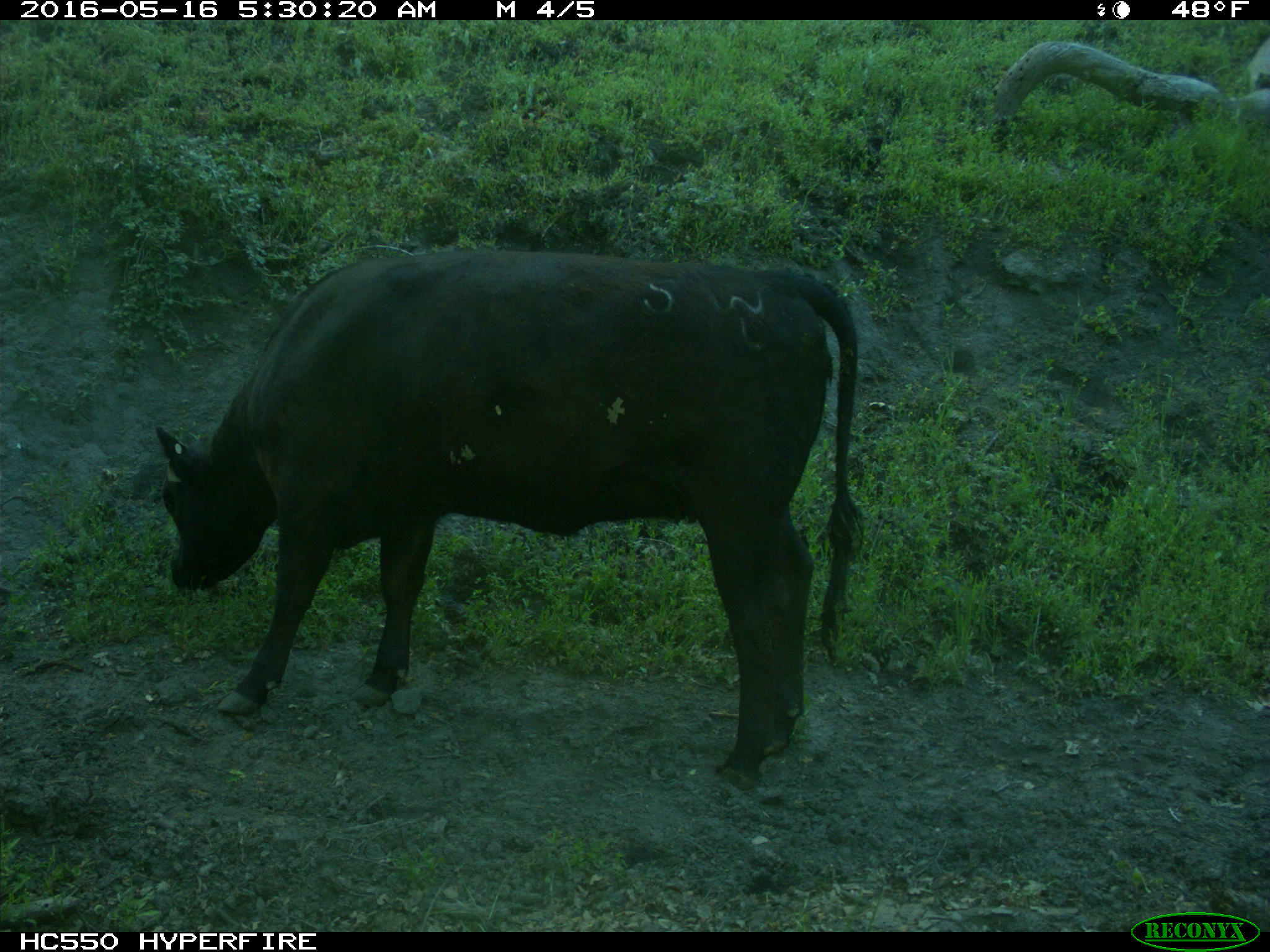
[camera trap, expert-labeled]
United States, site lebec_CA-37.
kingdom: Animalia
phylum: Chordata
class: Mammalia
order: Artiodactyla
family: Bovidae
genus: Bos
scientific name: Bos taurus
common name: domestic cow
Bos taurus (domestic cow).